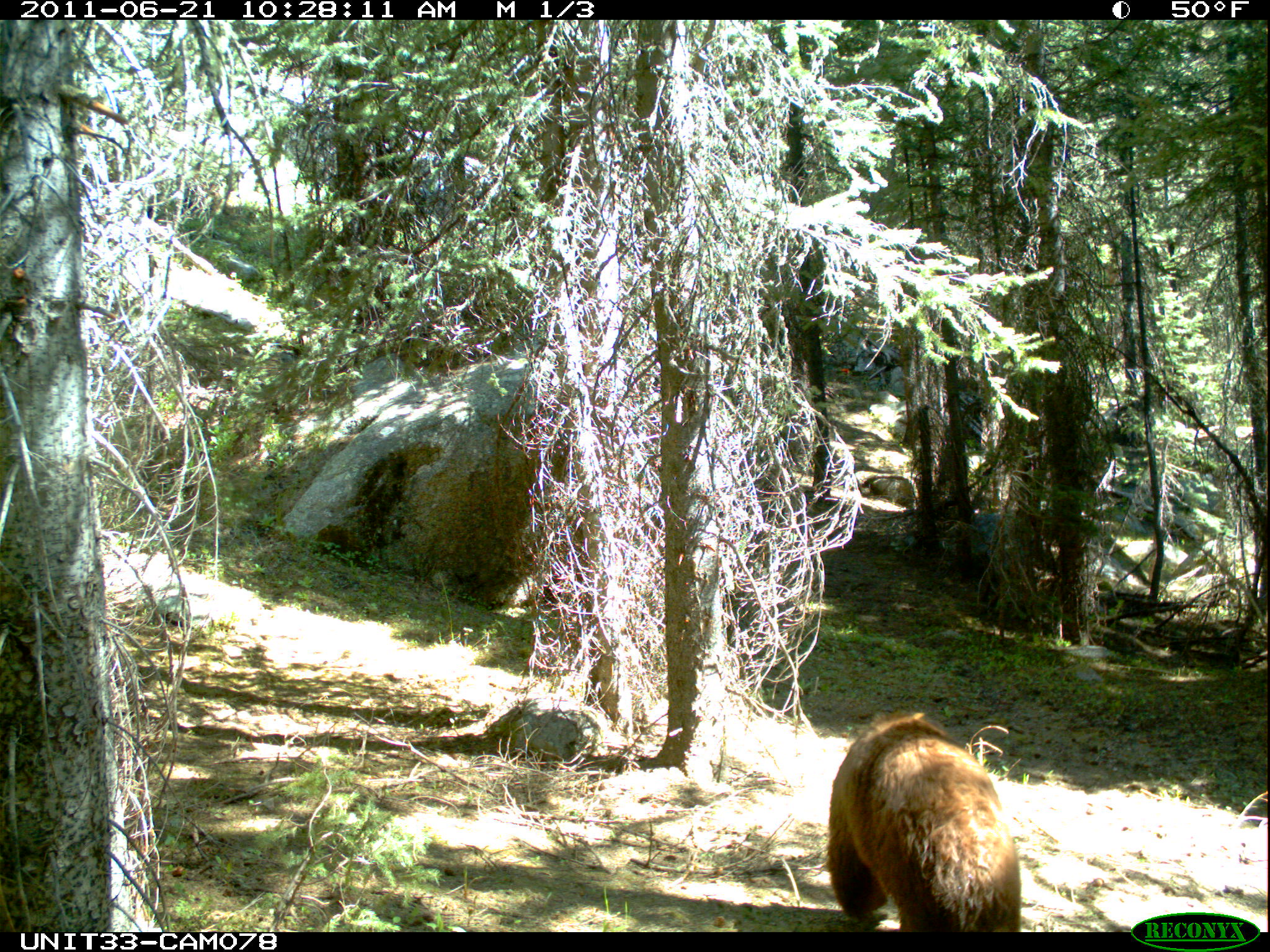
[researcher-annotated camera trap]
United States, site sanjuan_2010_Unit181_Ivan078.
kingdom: Animalia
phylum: Chordata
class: Mammalia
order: Carnivora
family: Ursidae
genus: Ursus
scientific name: Ursus americanus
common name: american black bear